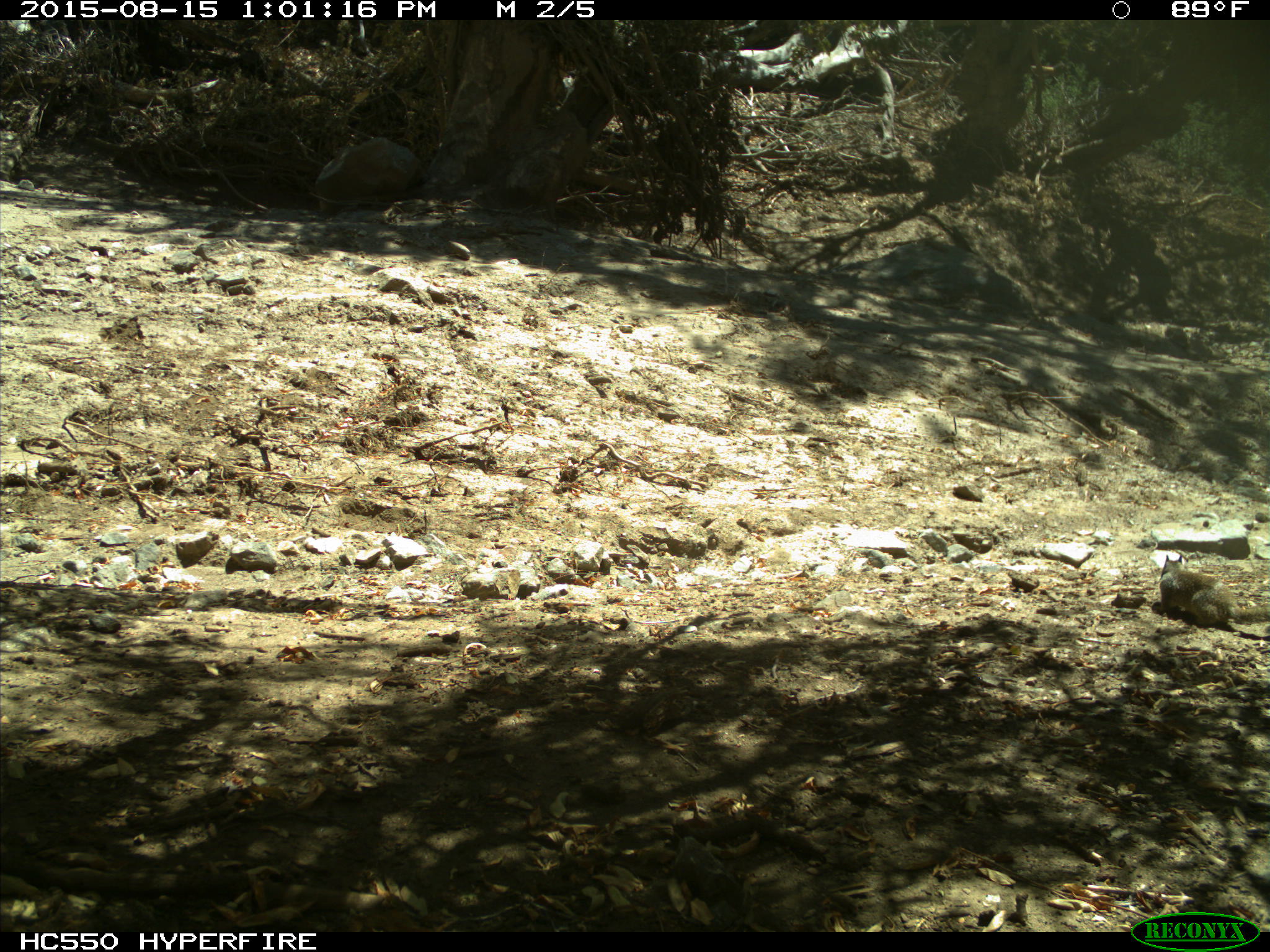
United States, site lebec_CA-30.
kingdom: Animalia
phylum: Chordata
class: Mammalia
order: Rodentia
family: Sciuridae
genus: Otospermophilus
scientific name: Otospermophilus beecheyi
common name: california ground squirrel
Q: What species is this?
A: Otospermophilus beecheyi (california ground squirrel).